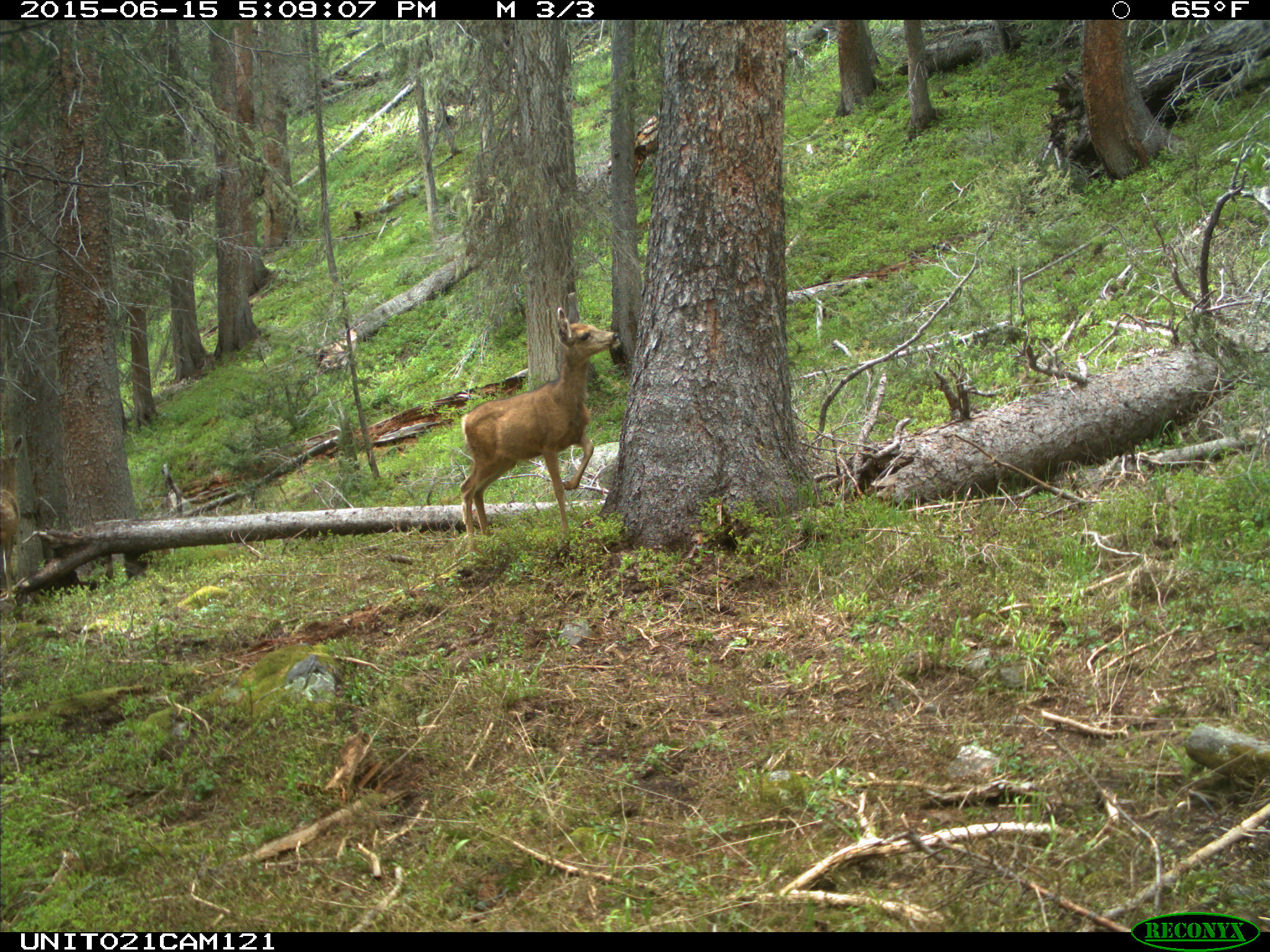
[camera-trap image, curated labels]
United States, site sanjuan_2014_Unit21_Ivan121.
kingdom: Animalia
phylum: Chordata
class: Mammalia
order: Artiodactyla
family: Cervidae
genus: Odocoileus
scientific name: Odocoileus hemionus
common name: mule deer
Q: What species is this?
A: Odocoileus hemionus (mule deer).